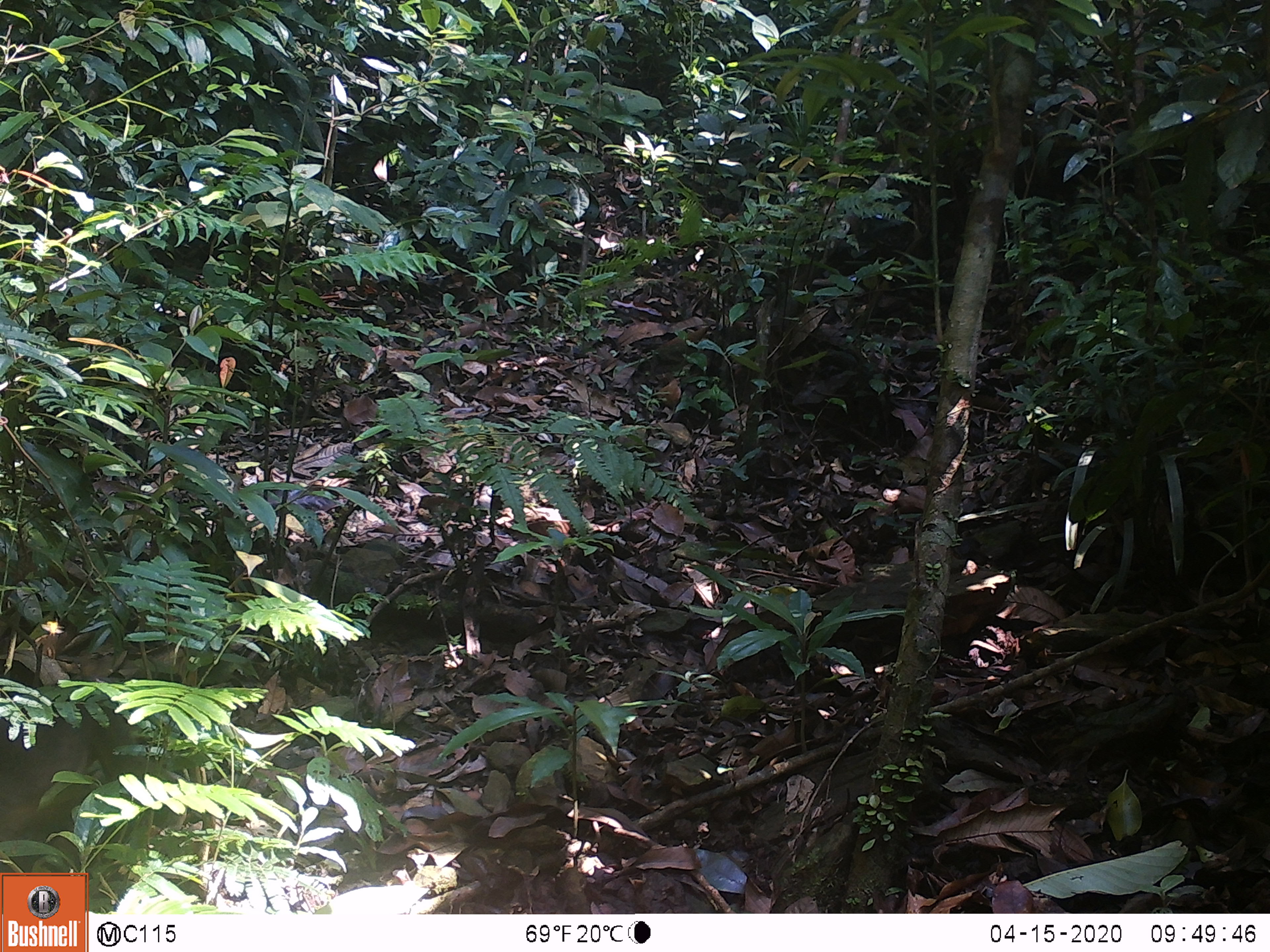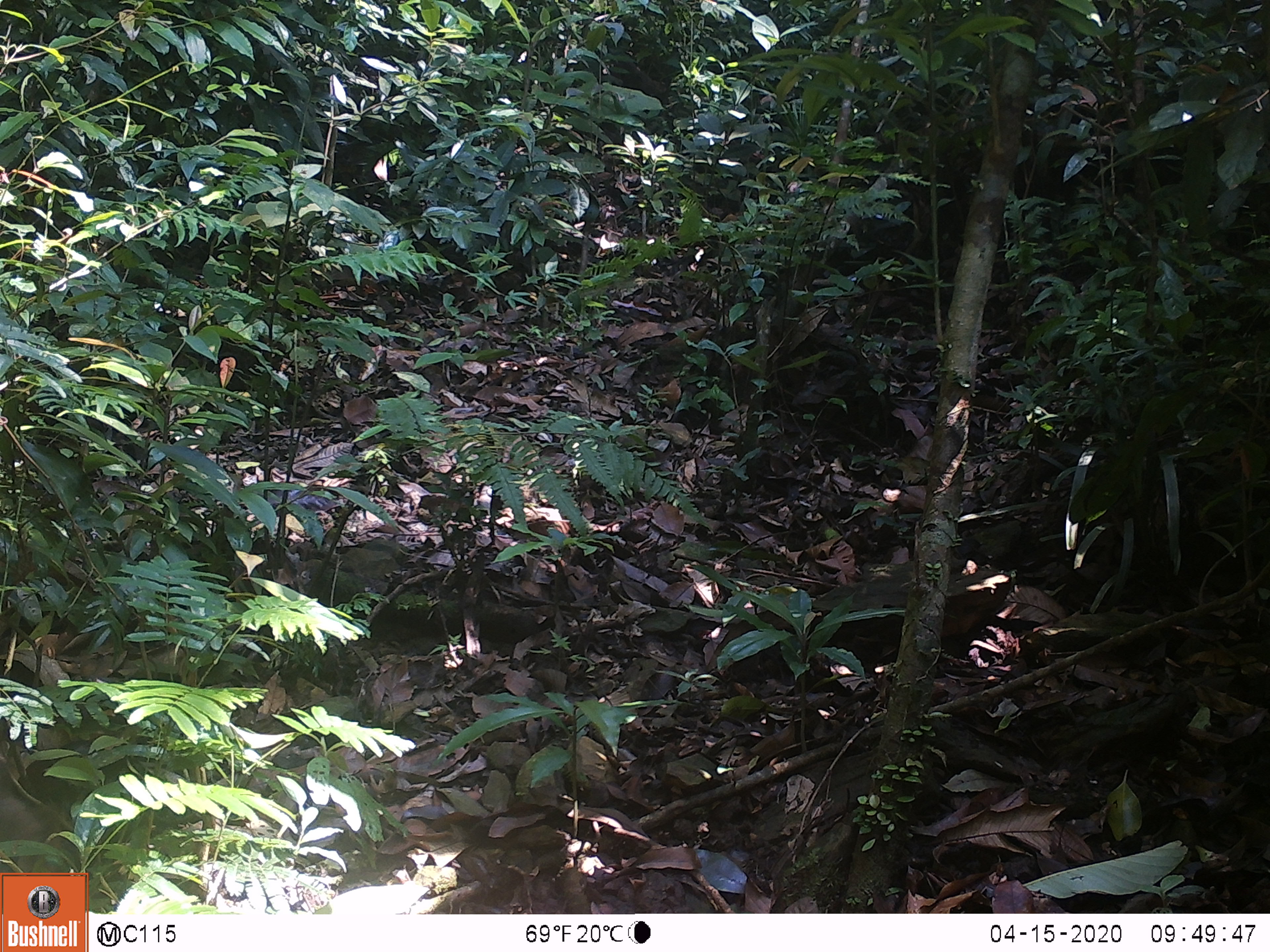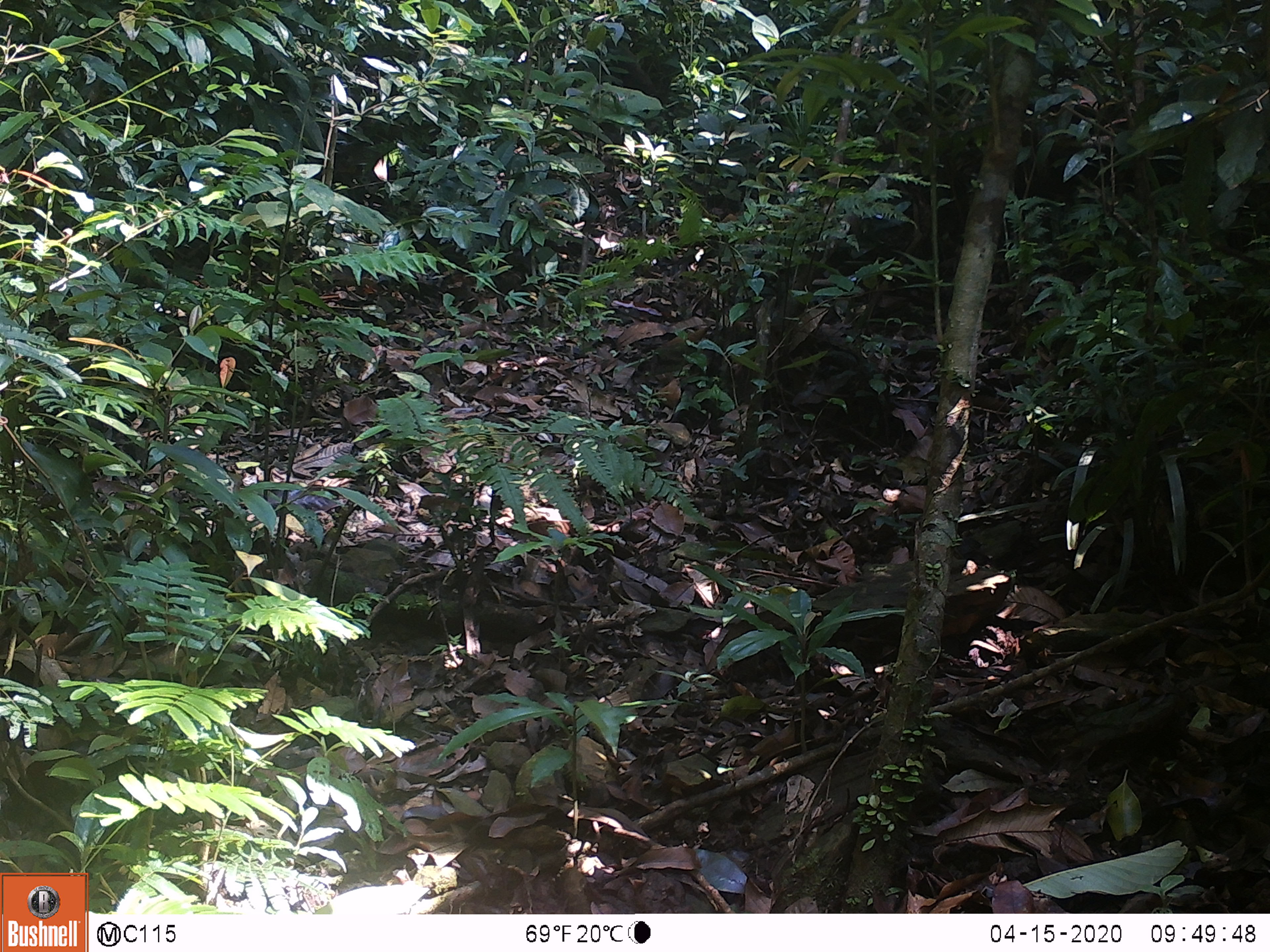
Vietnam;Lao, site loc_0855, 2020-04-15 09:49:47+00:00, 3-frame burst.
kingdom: Animalia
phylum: Chordata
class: Mammalia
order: Primates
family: Cercopithecidae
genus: Macaca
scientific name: Macaca arctoides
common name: stump-tailed macaque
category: stump tailed macaque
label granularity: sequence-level